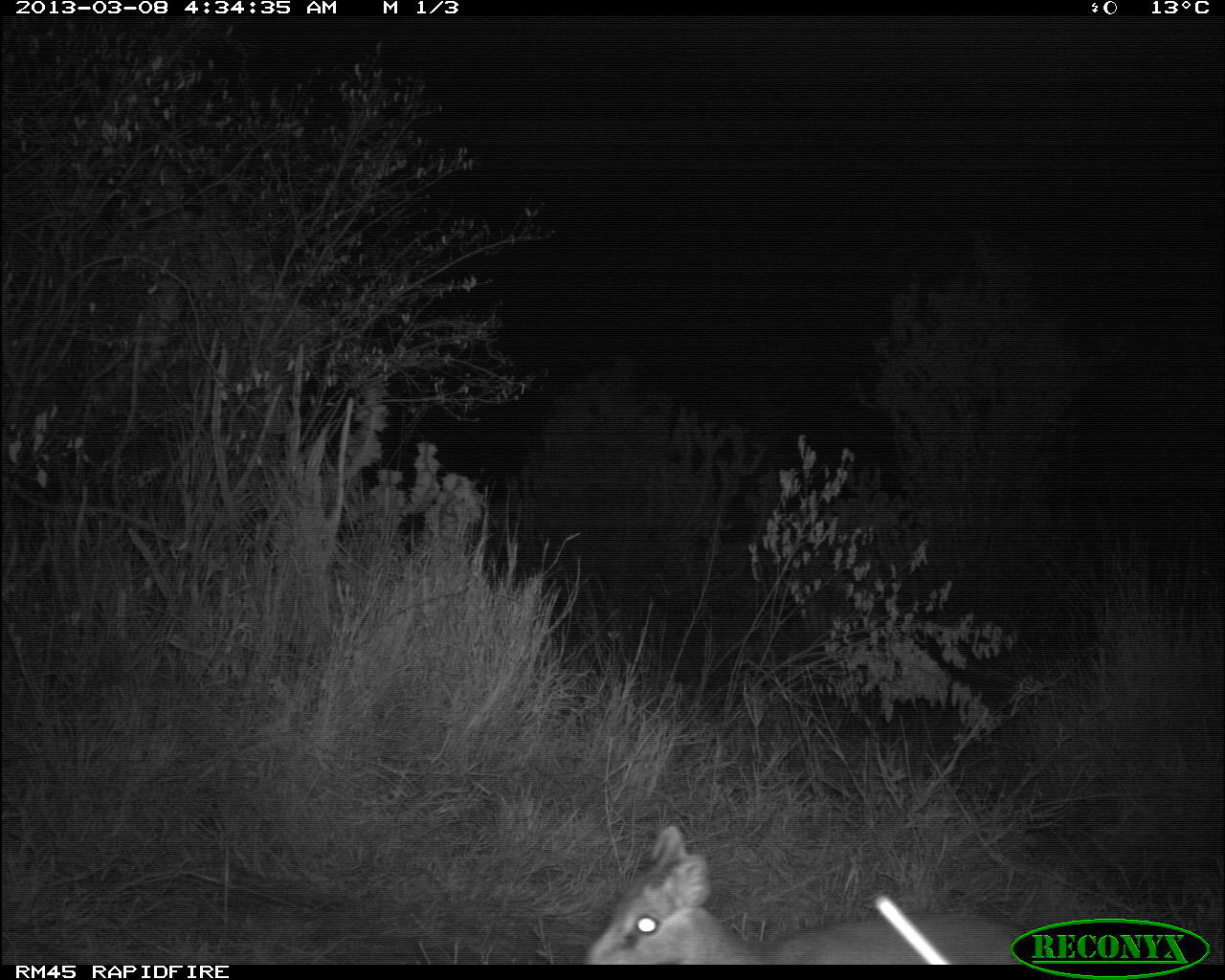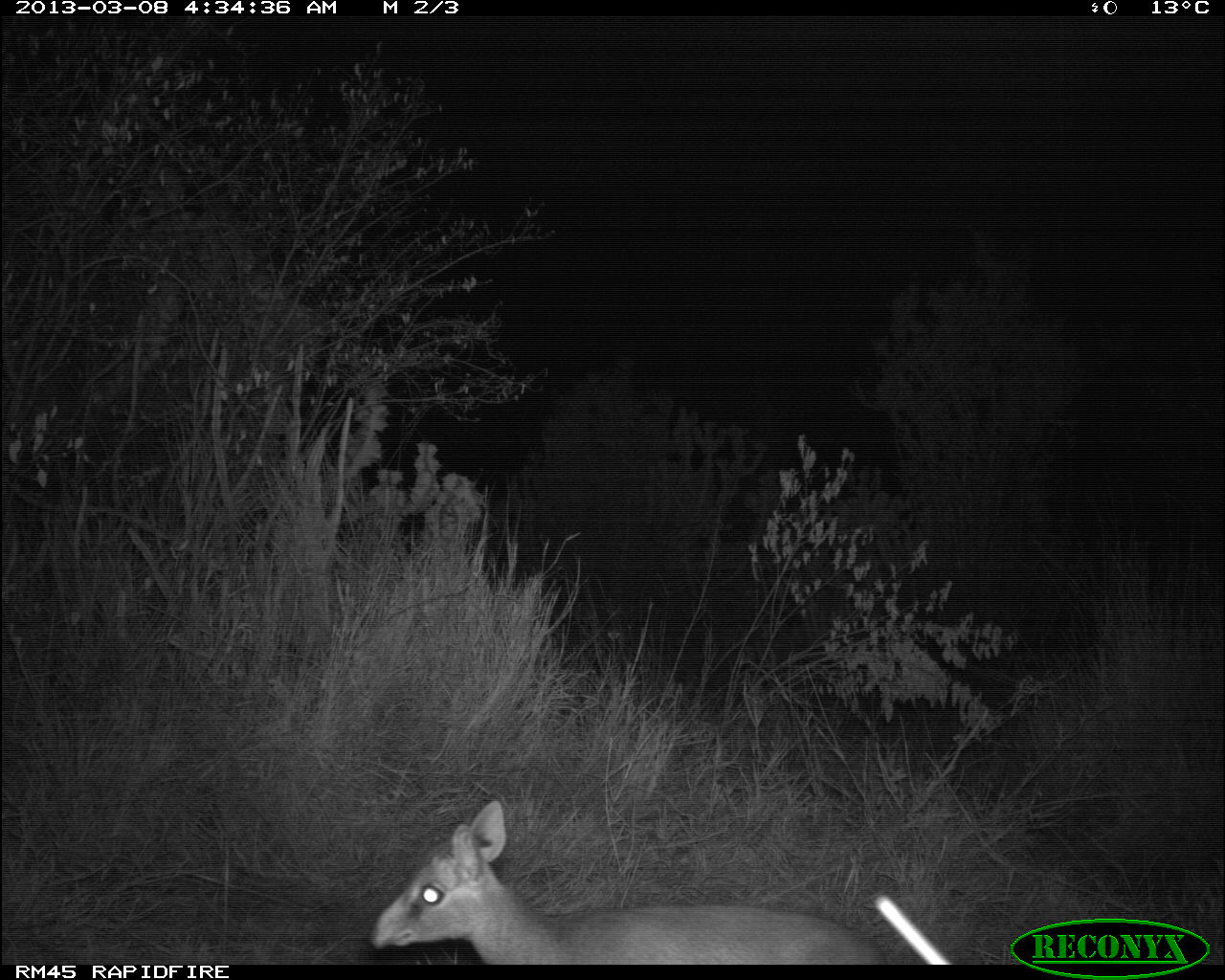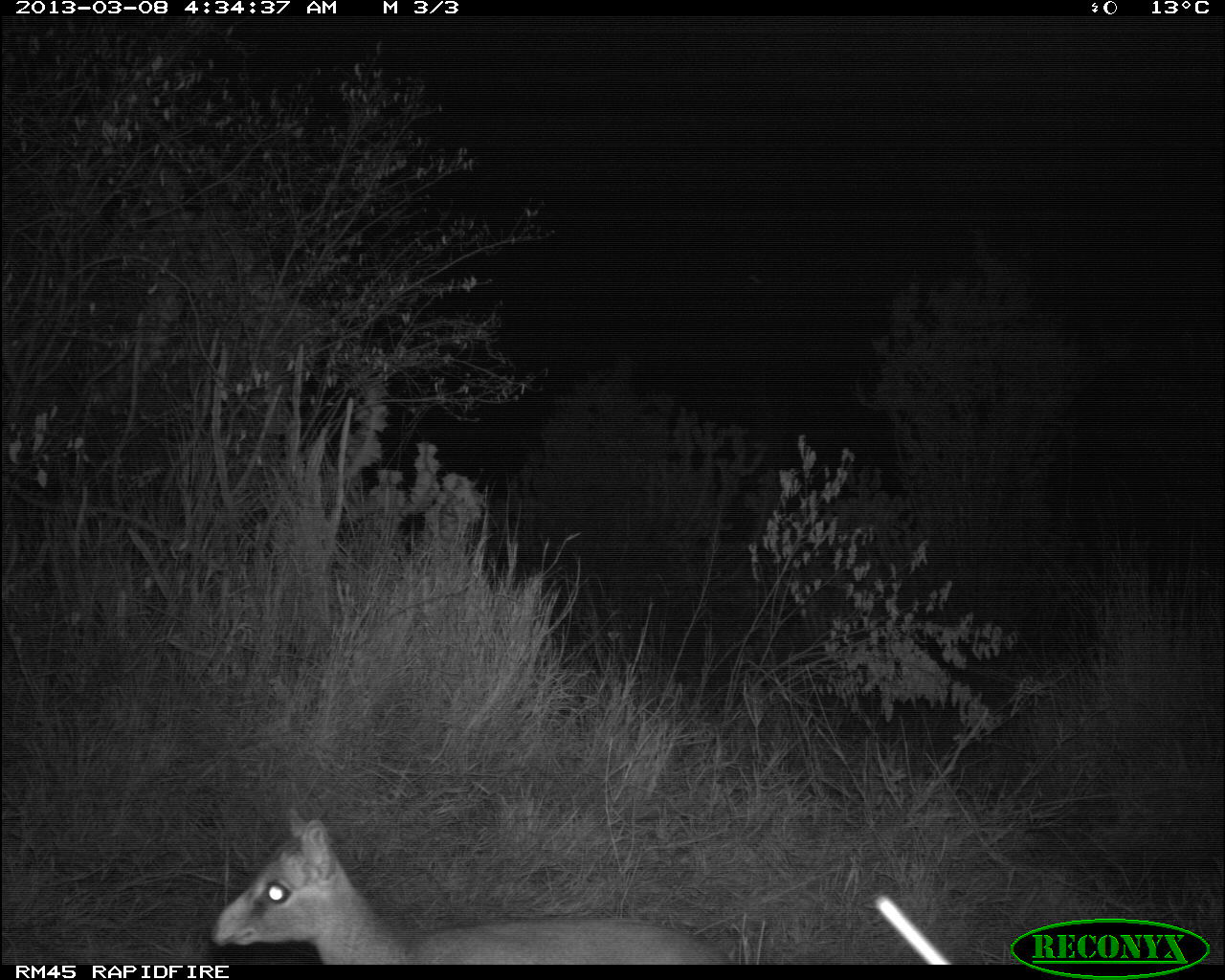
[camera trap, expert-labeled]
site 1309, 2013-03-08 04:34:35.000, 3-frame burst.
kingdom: Animalia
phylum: Chordata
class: Mammalia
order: Artiodactyla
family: Bovidae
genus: Madoqua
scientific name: Madoqua guentheri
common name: günther's dik-dik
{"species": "Madoqua guentheri (günther's dik-dik)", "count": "1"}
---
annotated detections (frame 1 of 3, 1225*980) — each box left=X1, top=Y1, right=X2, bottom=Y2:
madoqua guentheri: left=576, top=827, right=1046, bottom=958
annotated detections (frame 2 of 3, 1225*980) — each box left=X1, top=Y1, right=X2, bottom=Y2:
madoqua guentheri: left=368, top=797, right=883, bottom=963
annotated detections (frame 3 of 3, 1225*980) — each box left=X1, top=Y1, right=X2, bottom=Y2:
madoqua guentheri: left=208, top=797, right=723, bottom=963